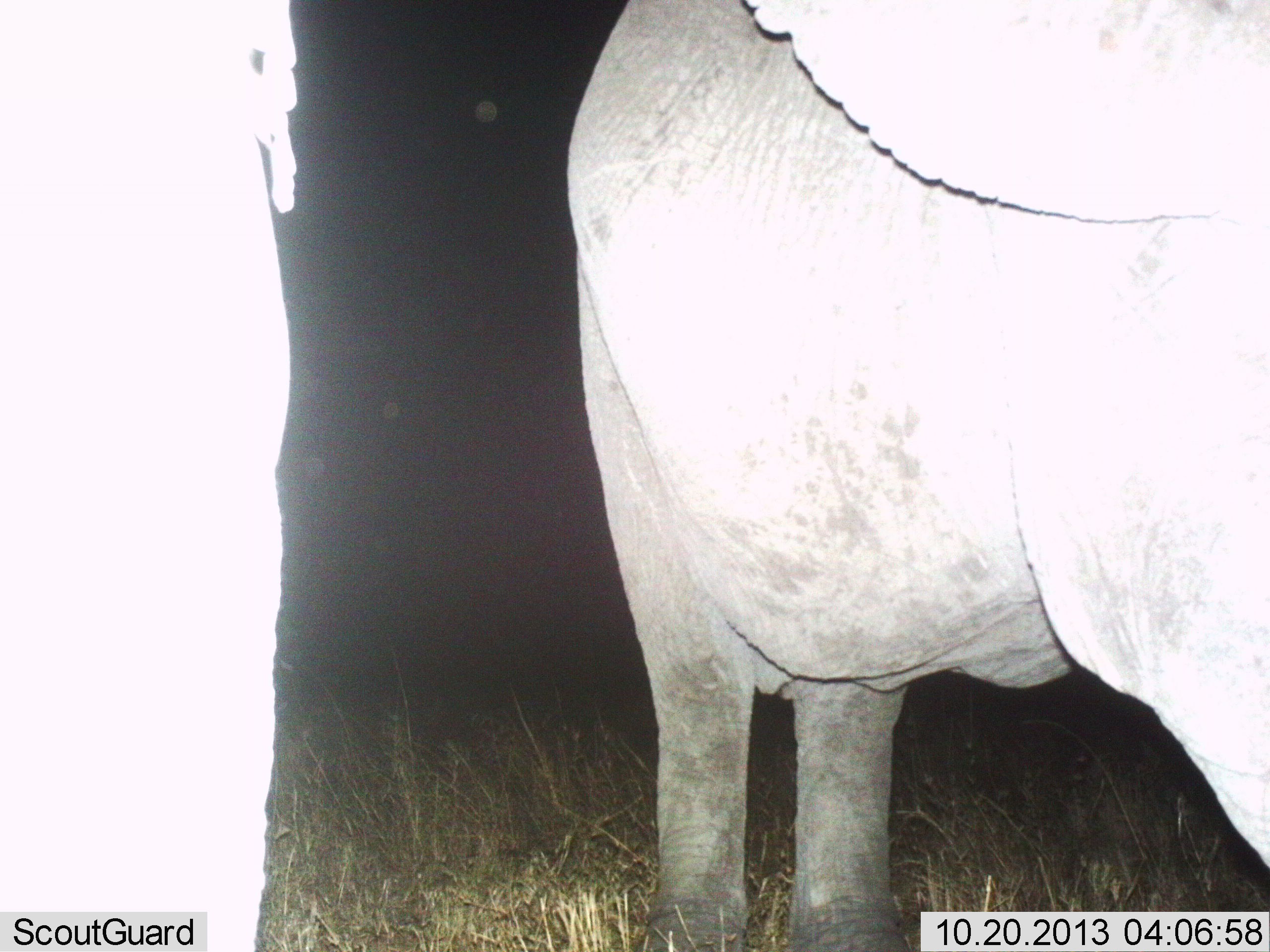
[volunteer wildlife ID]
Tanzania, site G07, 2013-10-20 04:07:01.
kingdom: Animalia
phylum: Chordata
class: Mammalia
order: Proboscidea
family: Elephantidae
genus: Loxodonta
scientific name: Loxodonta africana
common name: african bush elephant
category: elephant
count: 2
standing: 100%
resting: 0%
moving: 0%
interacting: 0%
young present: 0%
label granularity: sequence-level